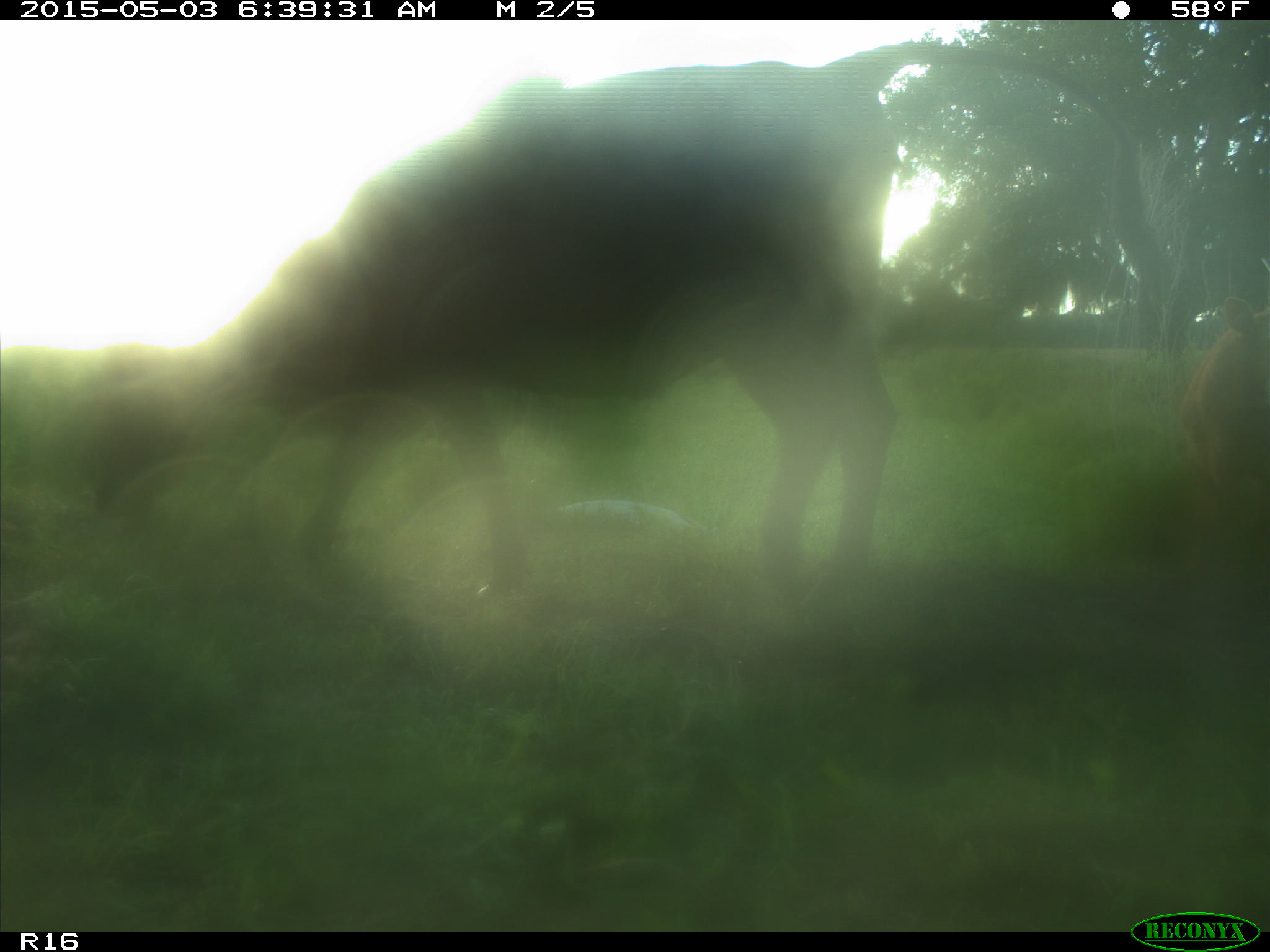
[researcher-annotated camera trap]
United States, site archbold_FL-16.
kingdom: Animalia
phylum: Chordata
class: Mammalia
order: Artiodactyla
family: Bovidae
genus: Bos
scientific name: Bos taurus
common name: domestic cow